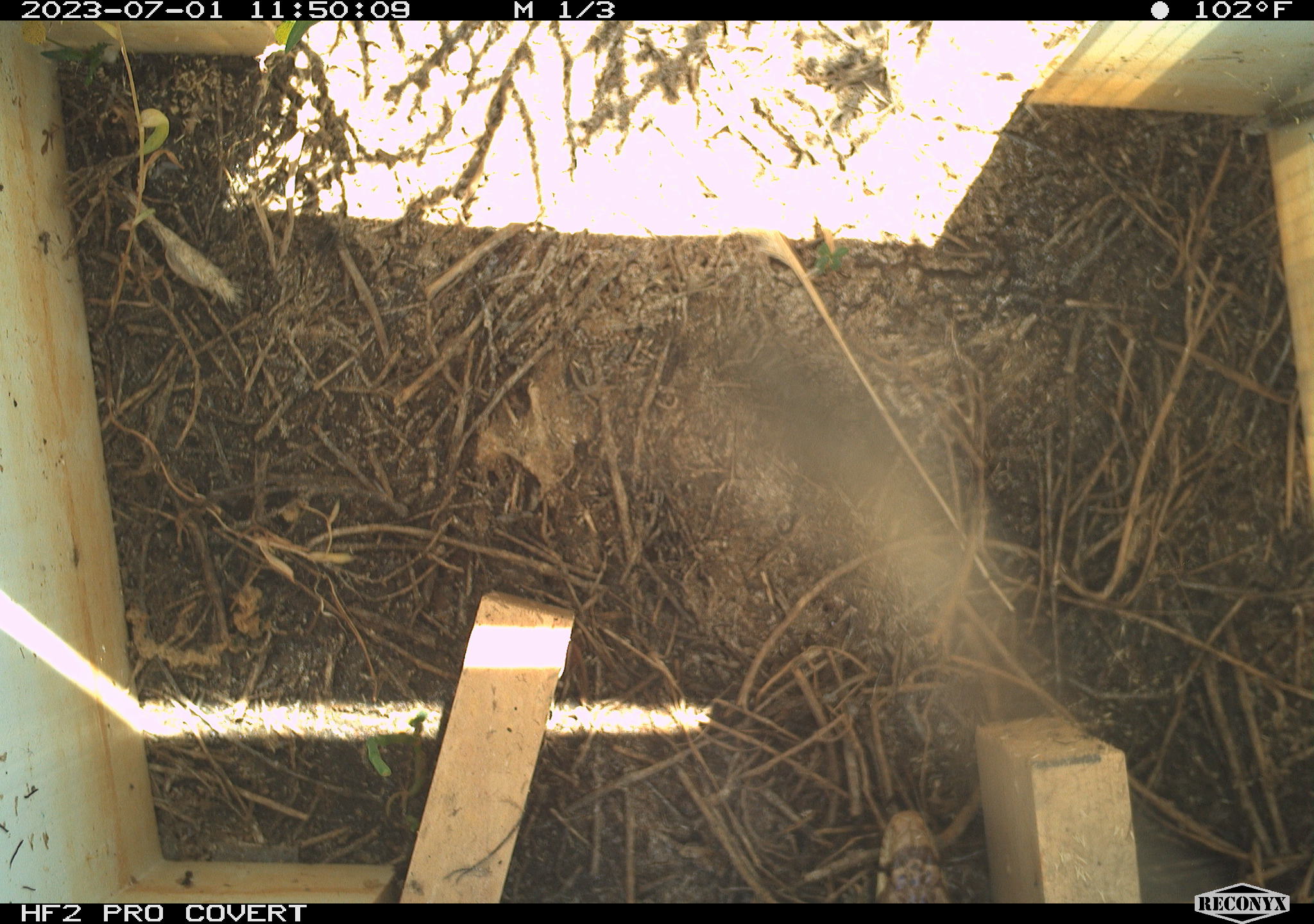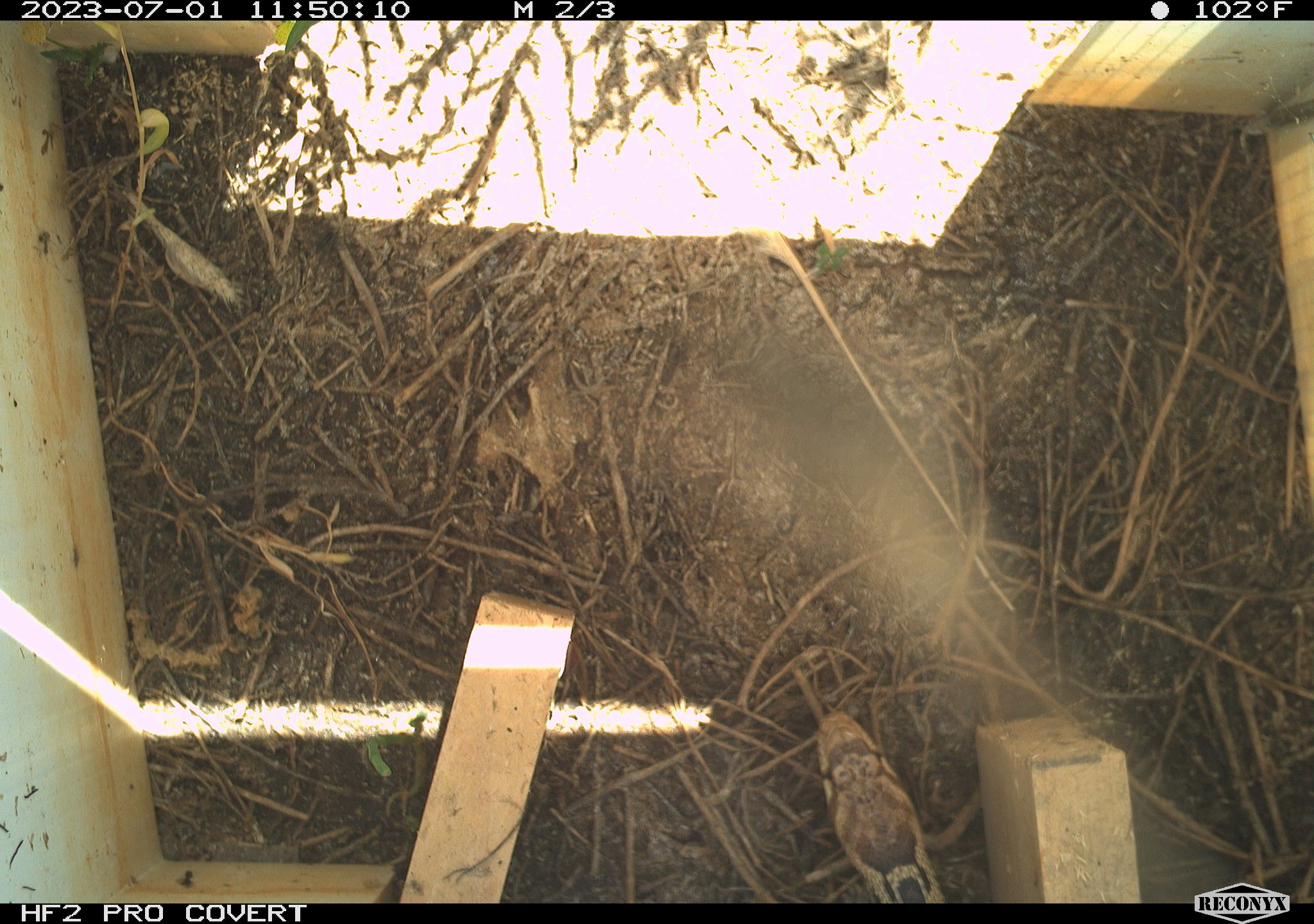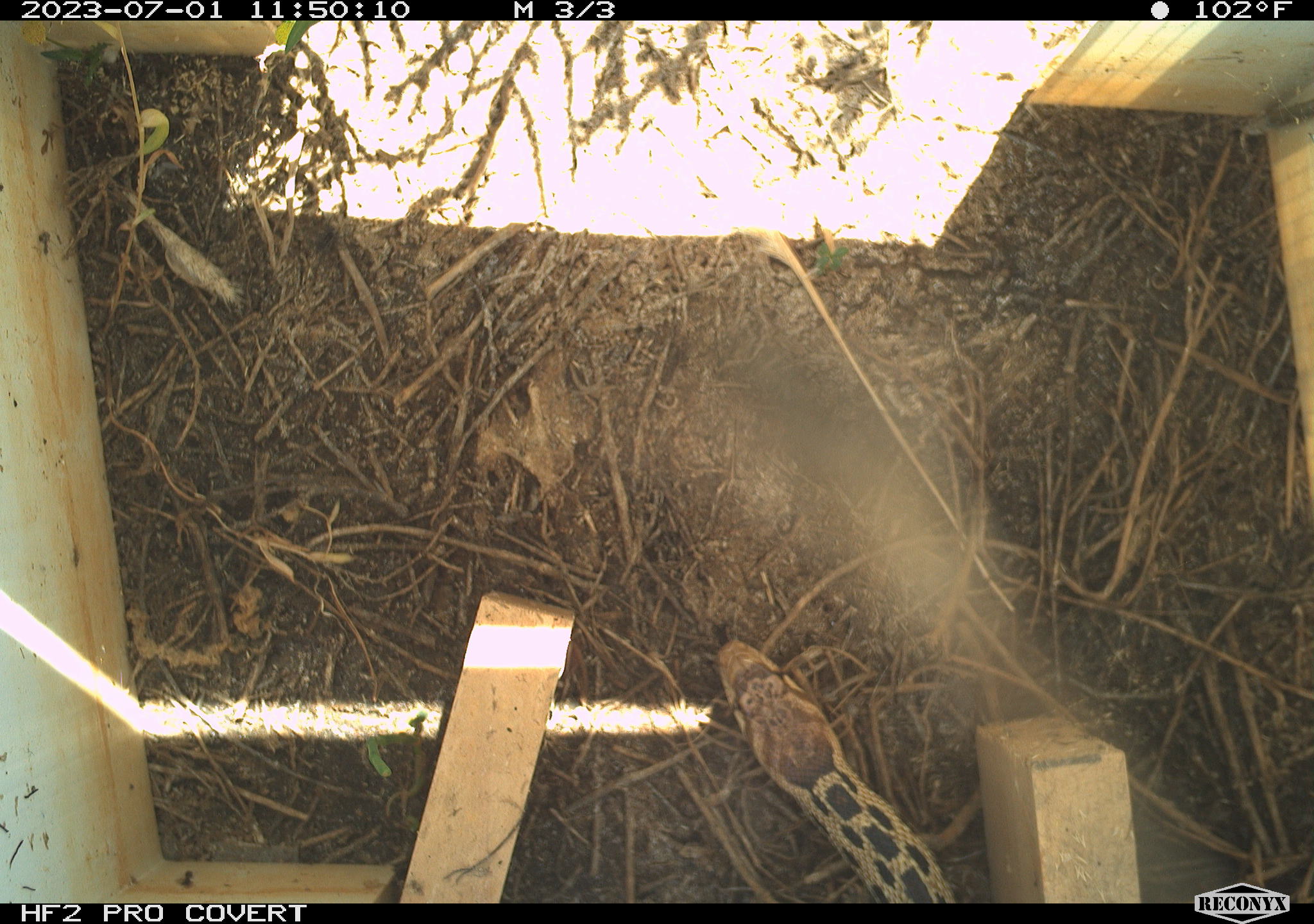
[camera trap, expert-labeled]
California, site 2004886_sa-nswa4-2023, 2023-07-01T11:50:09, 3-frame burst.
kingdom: Animalia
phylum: Chordata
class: Reptilia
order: Squamata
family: Colubridae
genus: Pituophis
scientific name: Pituophis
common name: bullsnakes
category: pituophis species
Pituophis species (bullsnakes) (Pituophis).